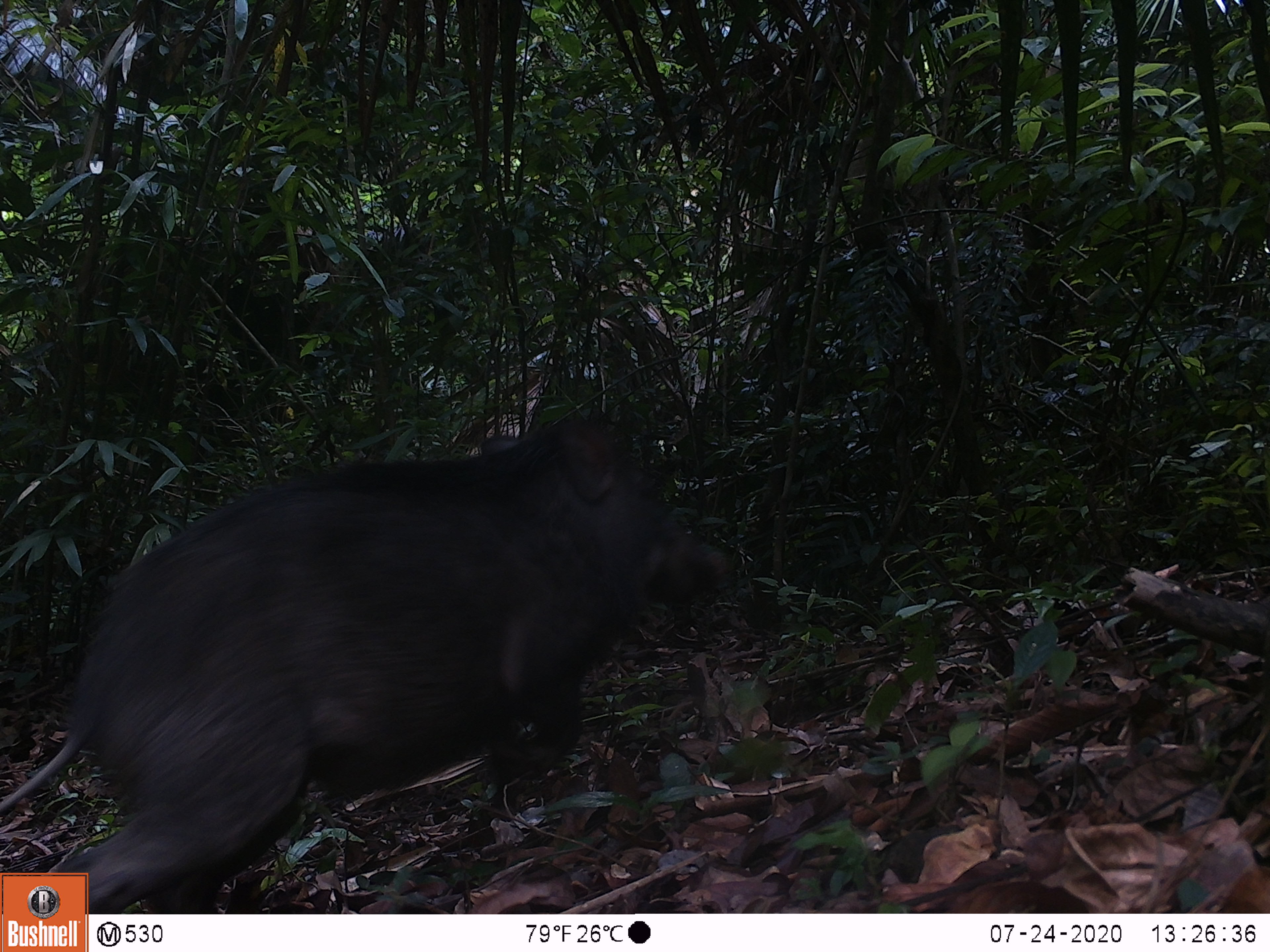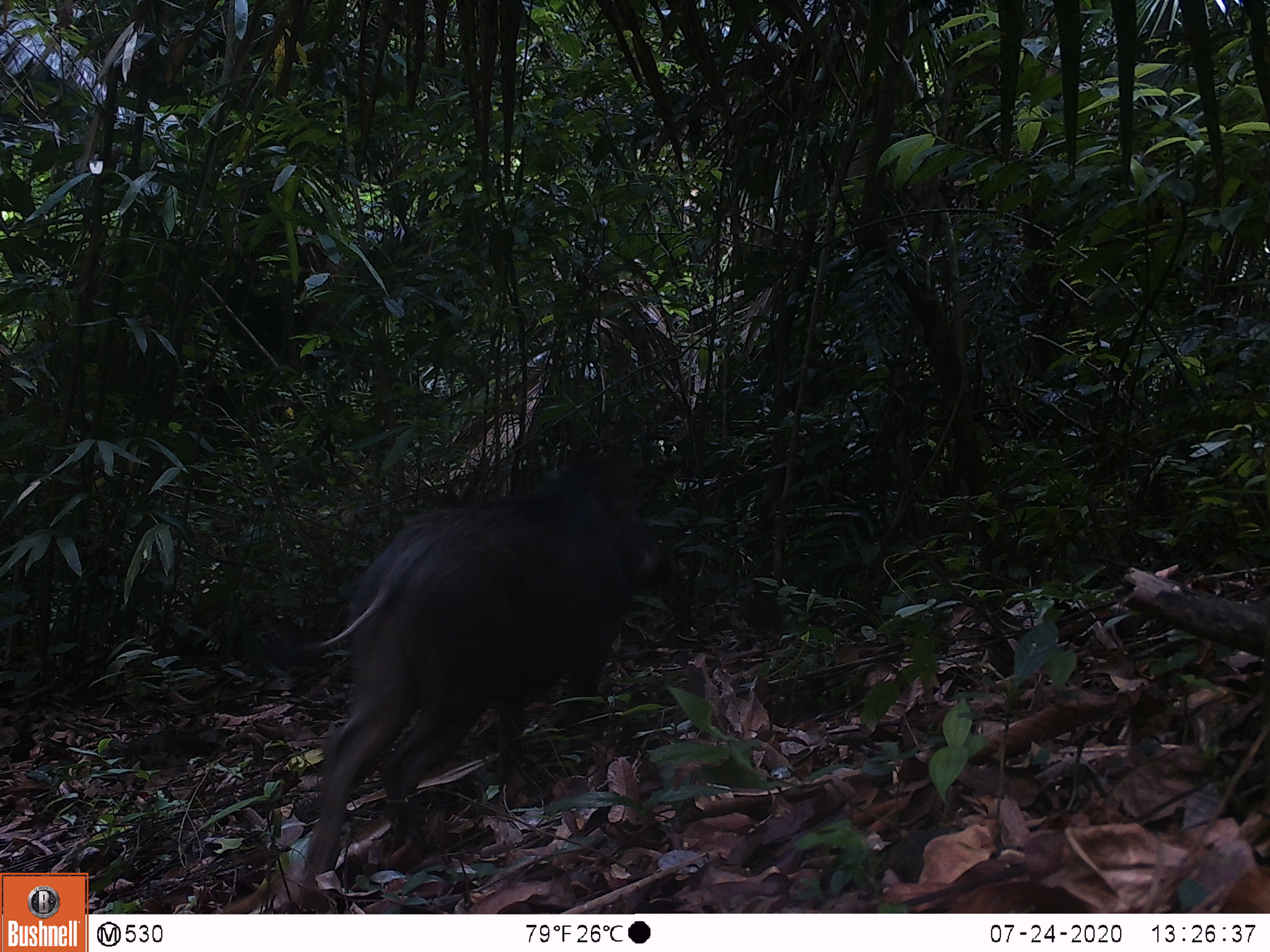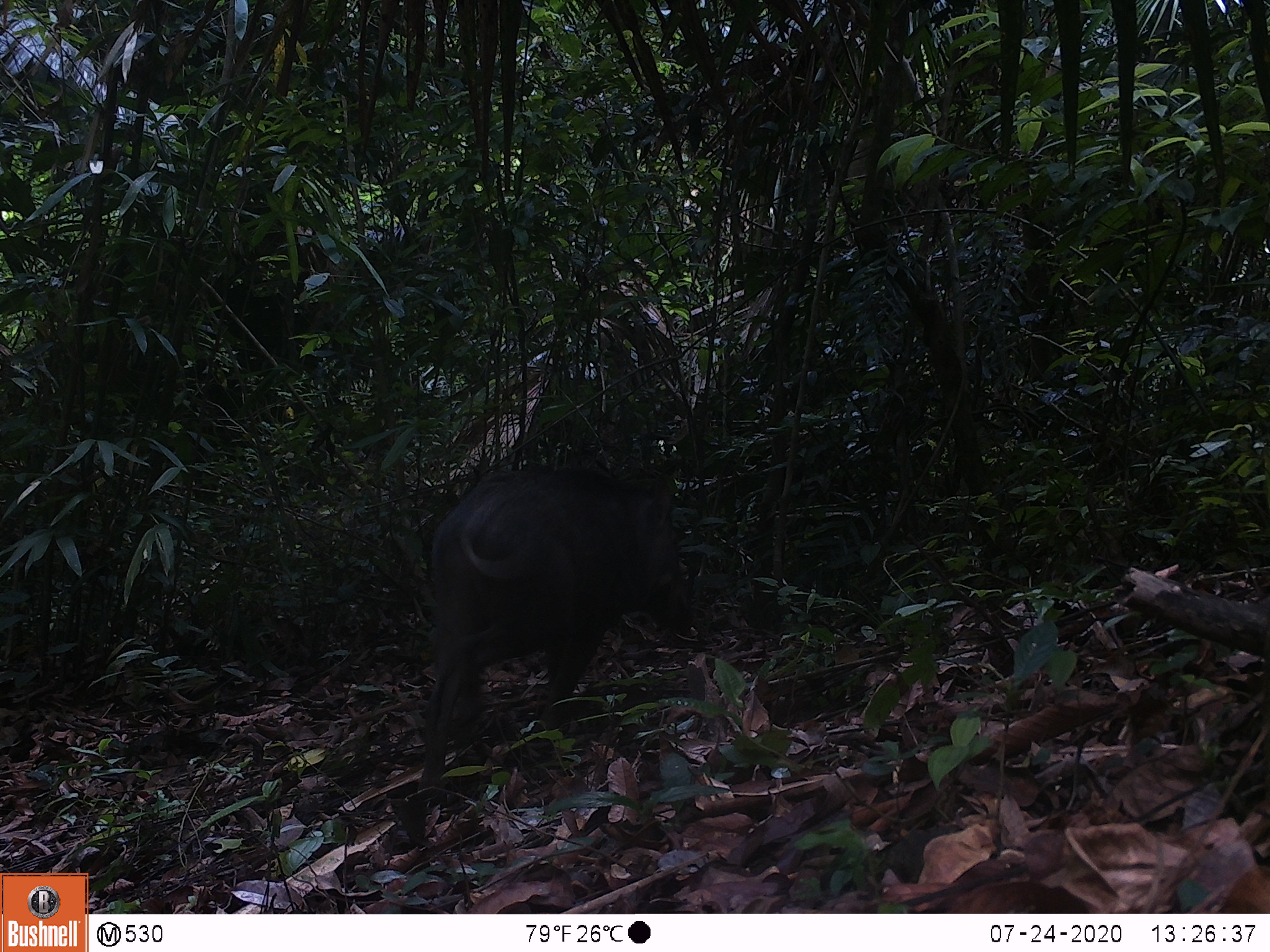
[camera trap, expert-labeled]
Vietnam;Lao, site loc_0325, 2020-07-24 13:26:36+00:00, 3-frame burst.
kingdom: Animalia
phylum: Chordata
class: Mammalia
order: Artiodactyla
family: Suidae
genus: Sus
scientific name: Sus scrofa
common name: eurasian wild pig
Eurasian wild pig (Sus scrofa). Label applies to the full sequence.